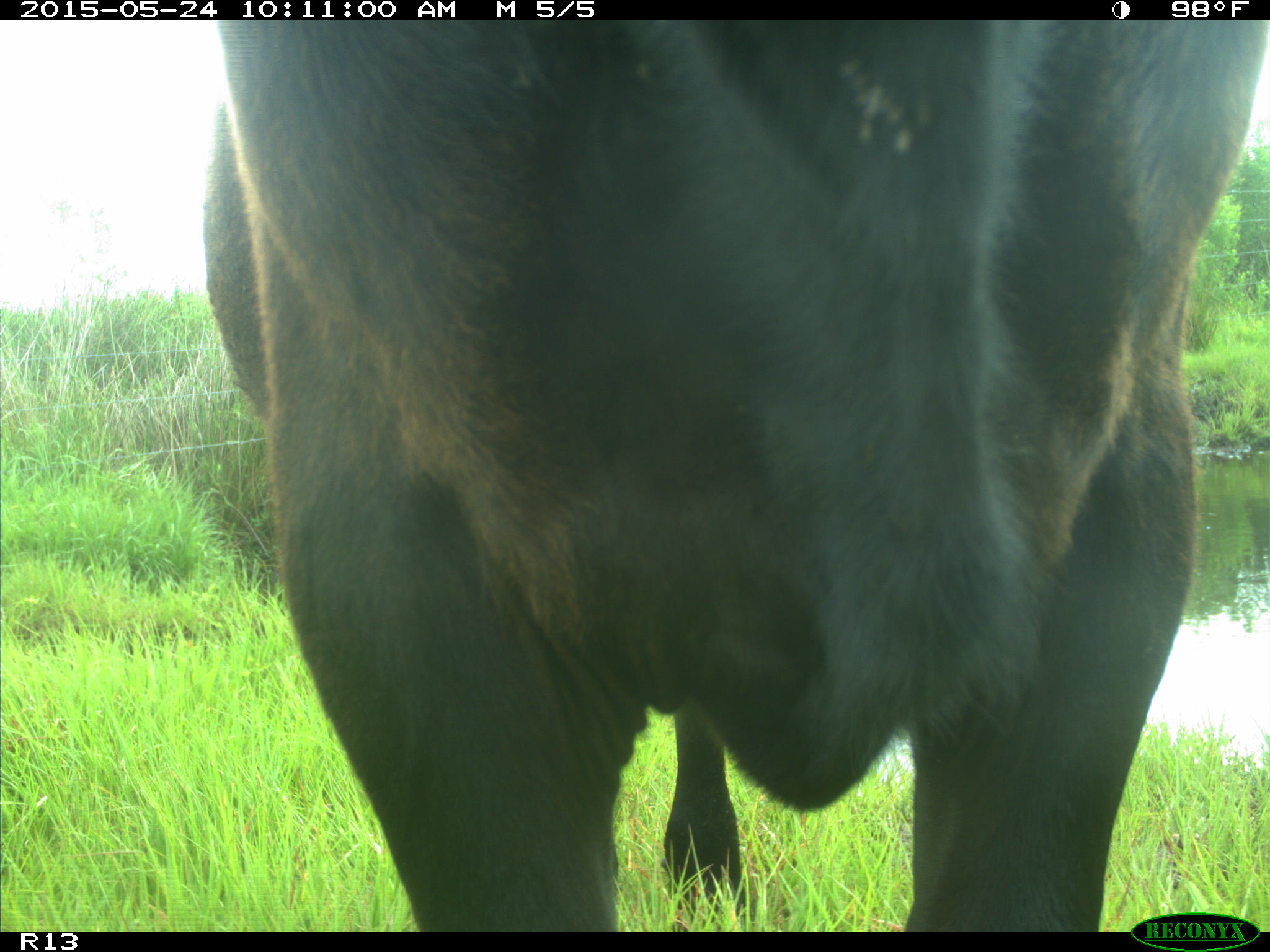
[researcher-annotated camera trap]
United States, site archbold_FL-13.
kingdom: Animalia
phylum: Chordata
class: Mammalia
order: Artiodactyla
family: Bovidae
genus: Bos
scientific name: Bos taurus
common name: domestic cow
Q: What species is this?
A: Bos taurus (domestic cow).